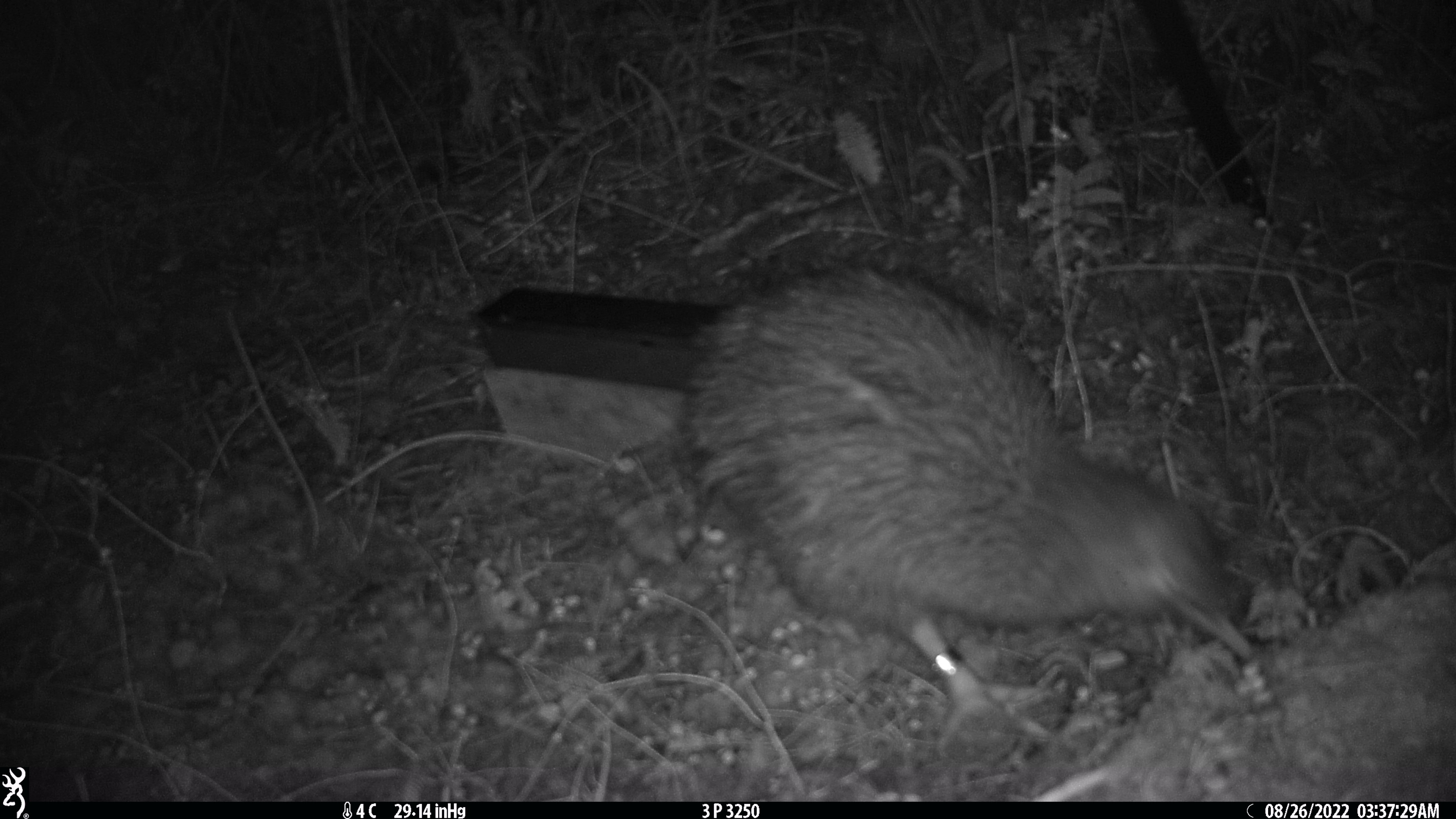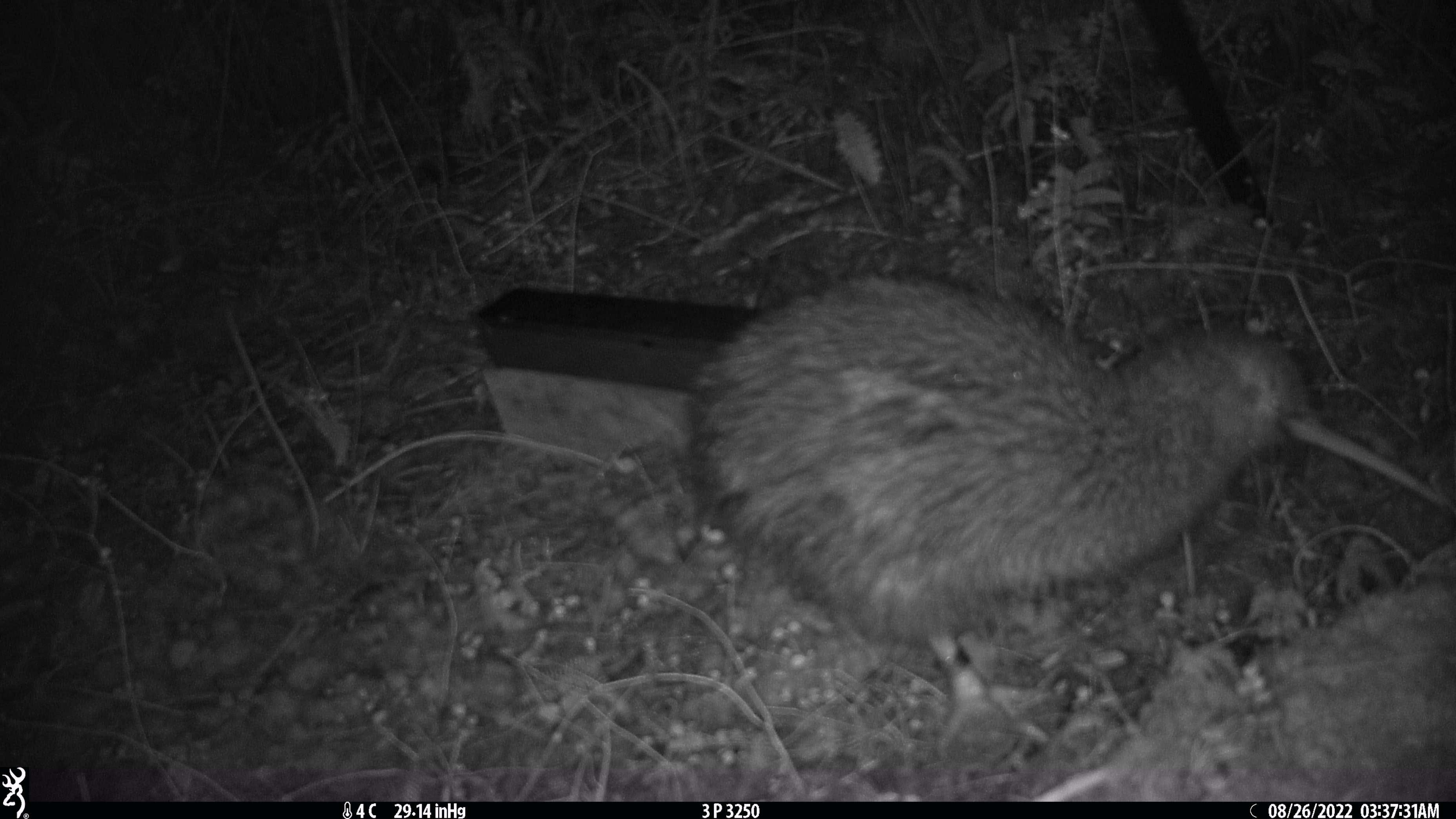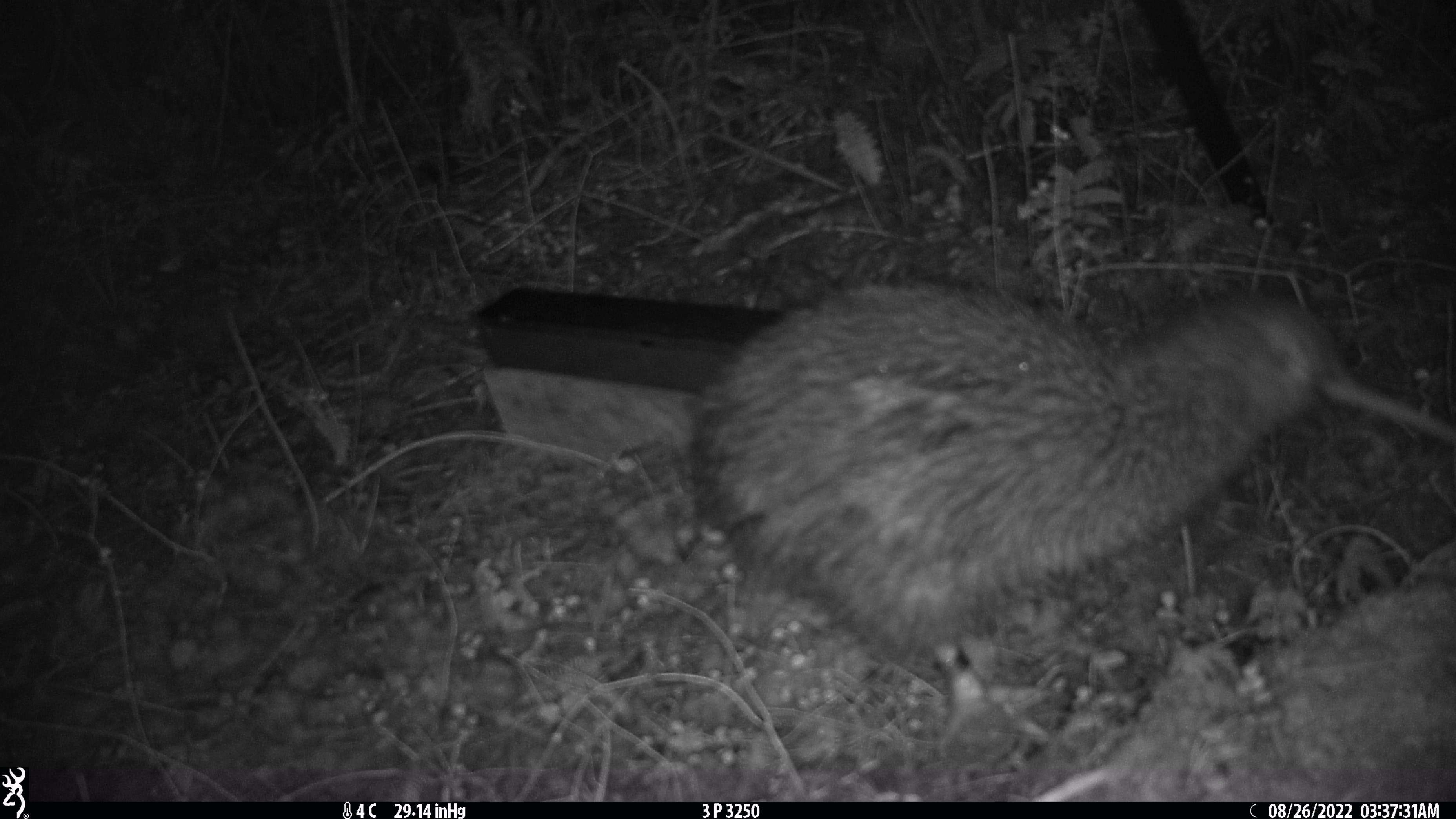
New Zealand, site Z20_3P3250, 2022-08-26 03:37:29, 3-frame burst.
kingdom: Animalia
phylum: Chordata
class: Aves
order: Apterygiformes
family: Apterygidae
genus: Apteryx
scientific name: Apteryx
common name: kiwi